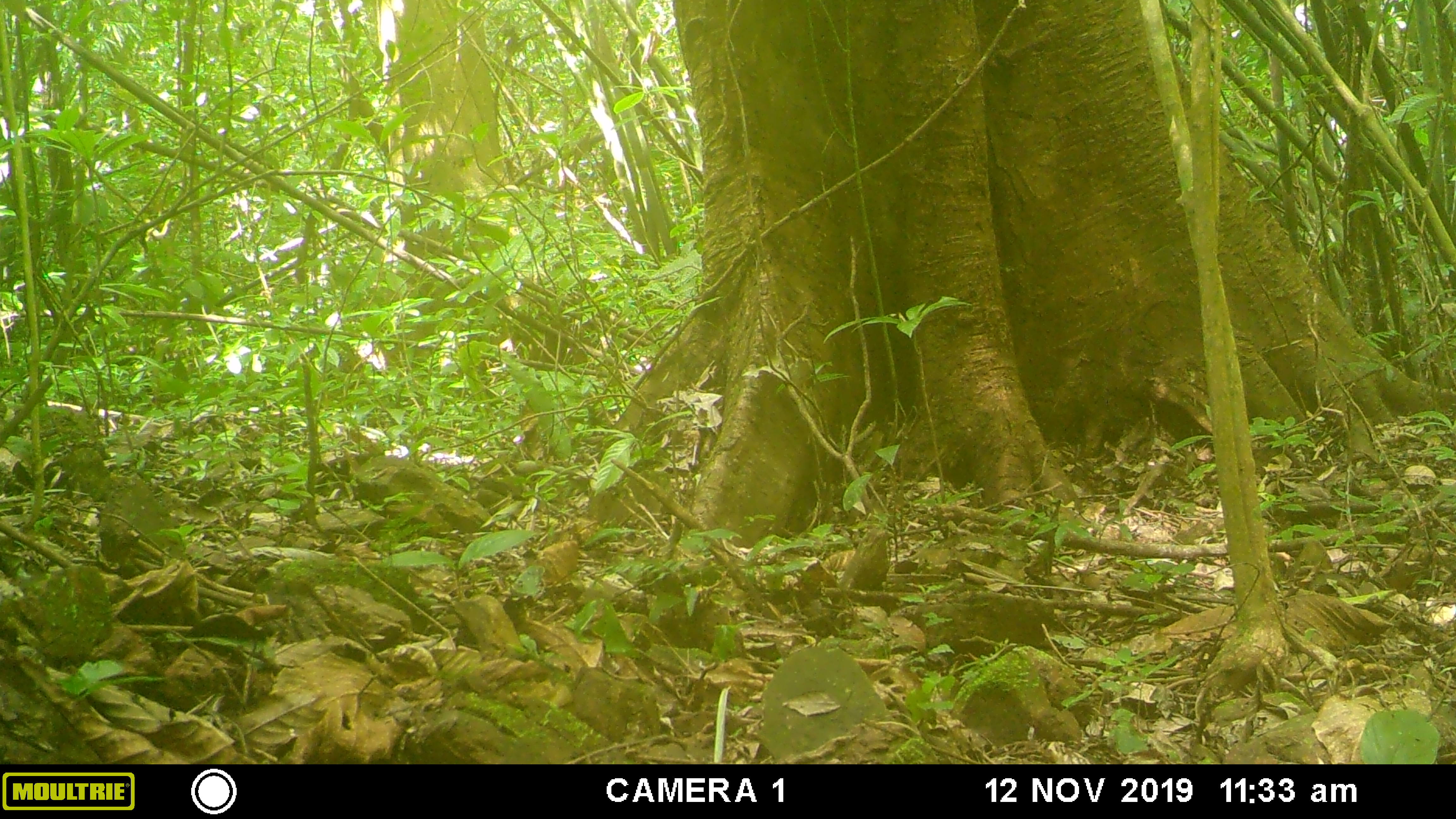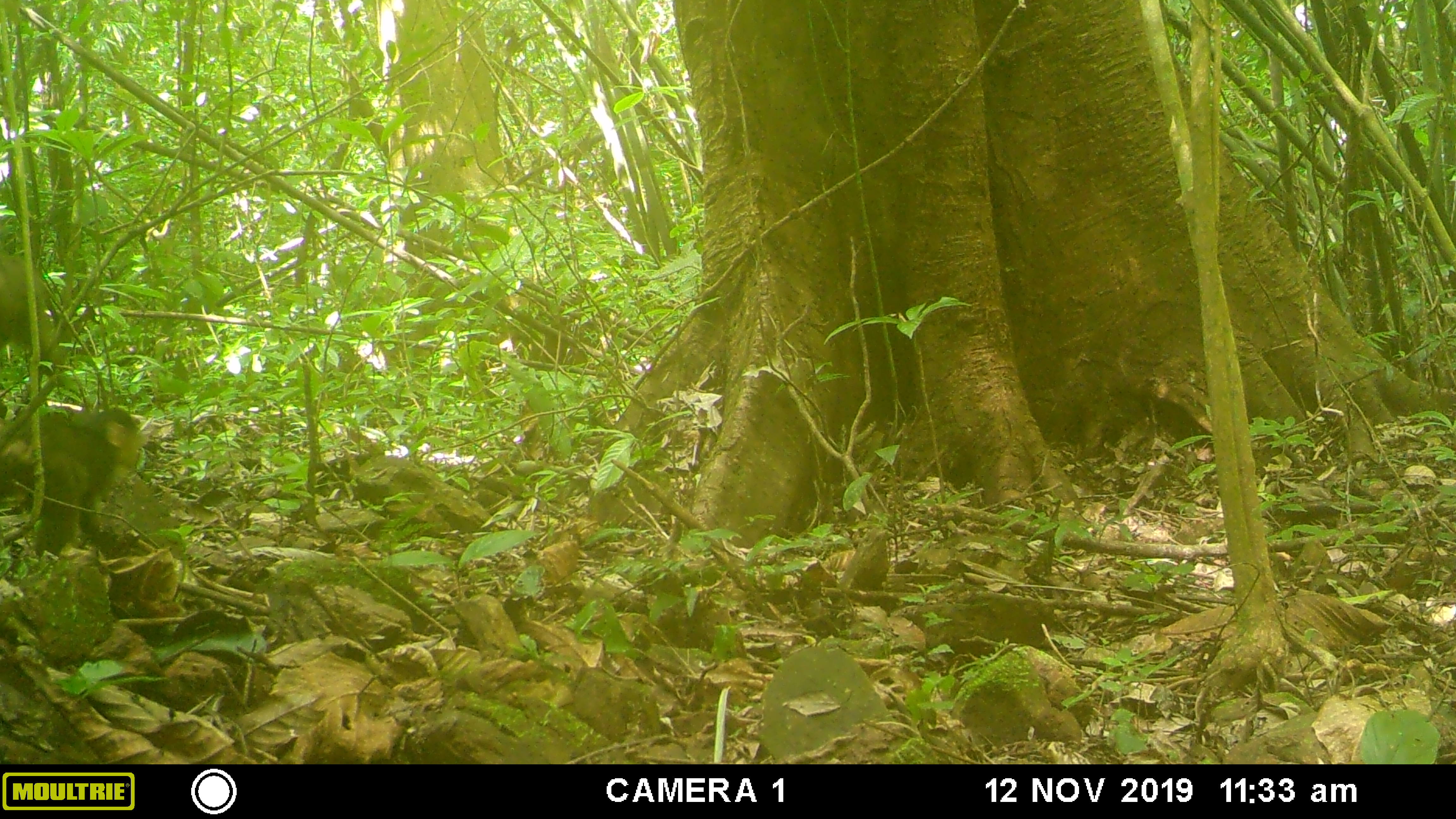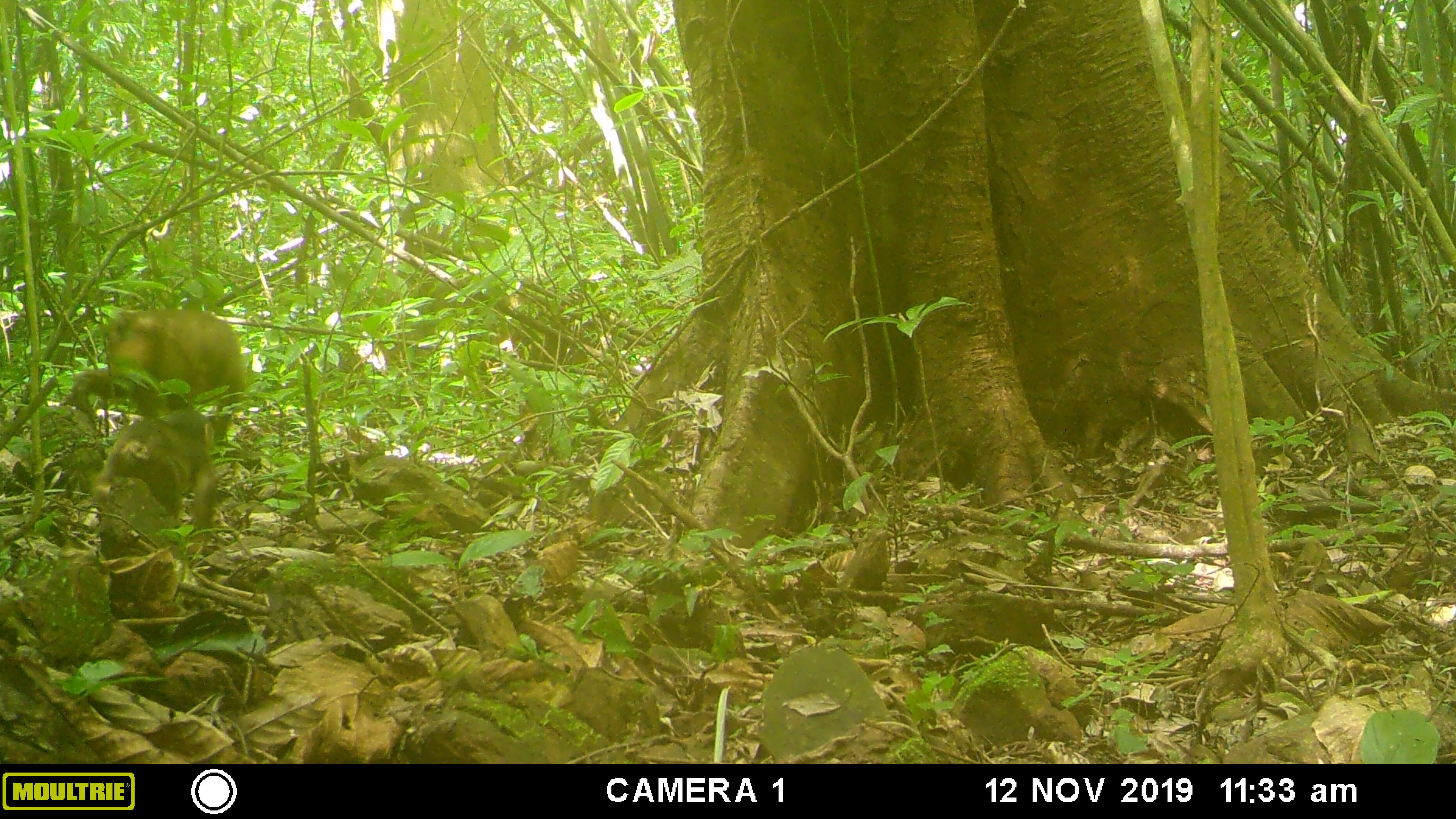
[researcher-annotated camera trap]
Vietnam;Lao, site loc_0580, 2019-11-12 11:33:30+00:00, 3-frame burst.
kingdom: Animalia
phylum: Chordata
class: Mammalia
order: Primates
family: Cercopithecidae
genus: Macaca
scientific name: Macaca arctoides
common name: stump-tailed macaque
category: stump tailed macaque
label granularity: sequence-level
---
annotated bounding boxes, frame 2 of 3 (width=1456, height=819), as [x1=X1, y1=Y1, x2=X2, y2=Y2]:
stump tailed macaque: [x1=0, y1=405, x2=143, y2=559]; [x1=0, y1=251, x2=64, y2=379]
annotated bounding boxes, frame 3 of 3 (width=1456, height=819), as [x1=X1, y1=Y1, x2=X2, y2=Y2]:
stump tailed macaque: [x1=61, y1=308, x2=246, y2=444]; [x1=84, y1=408, x2=219, y2=544]